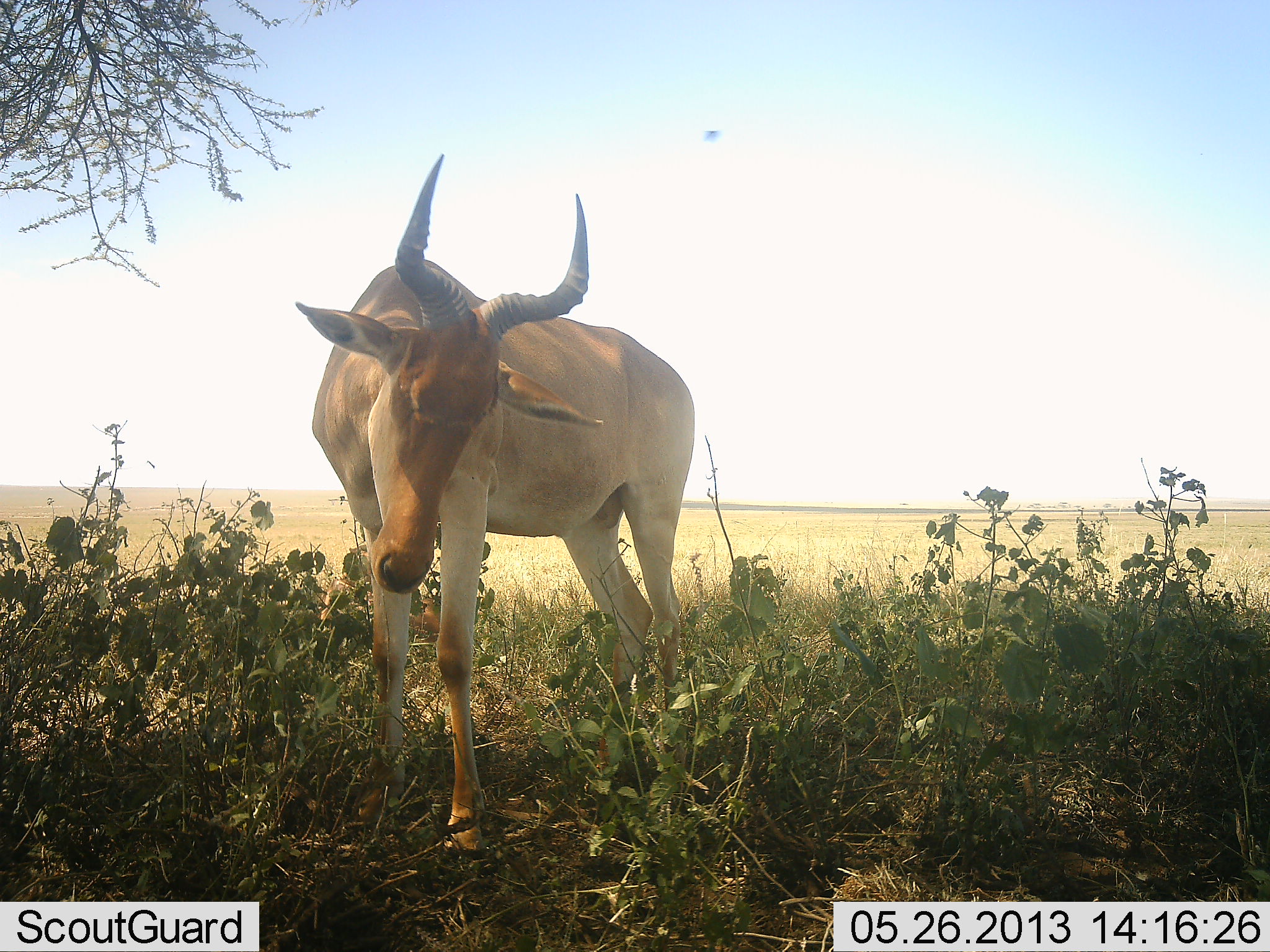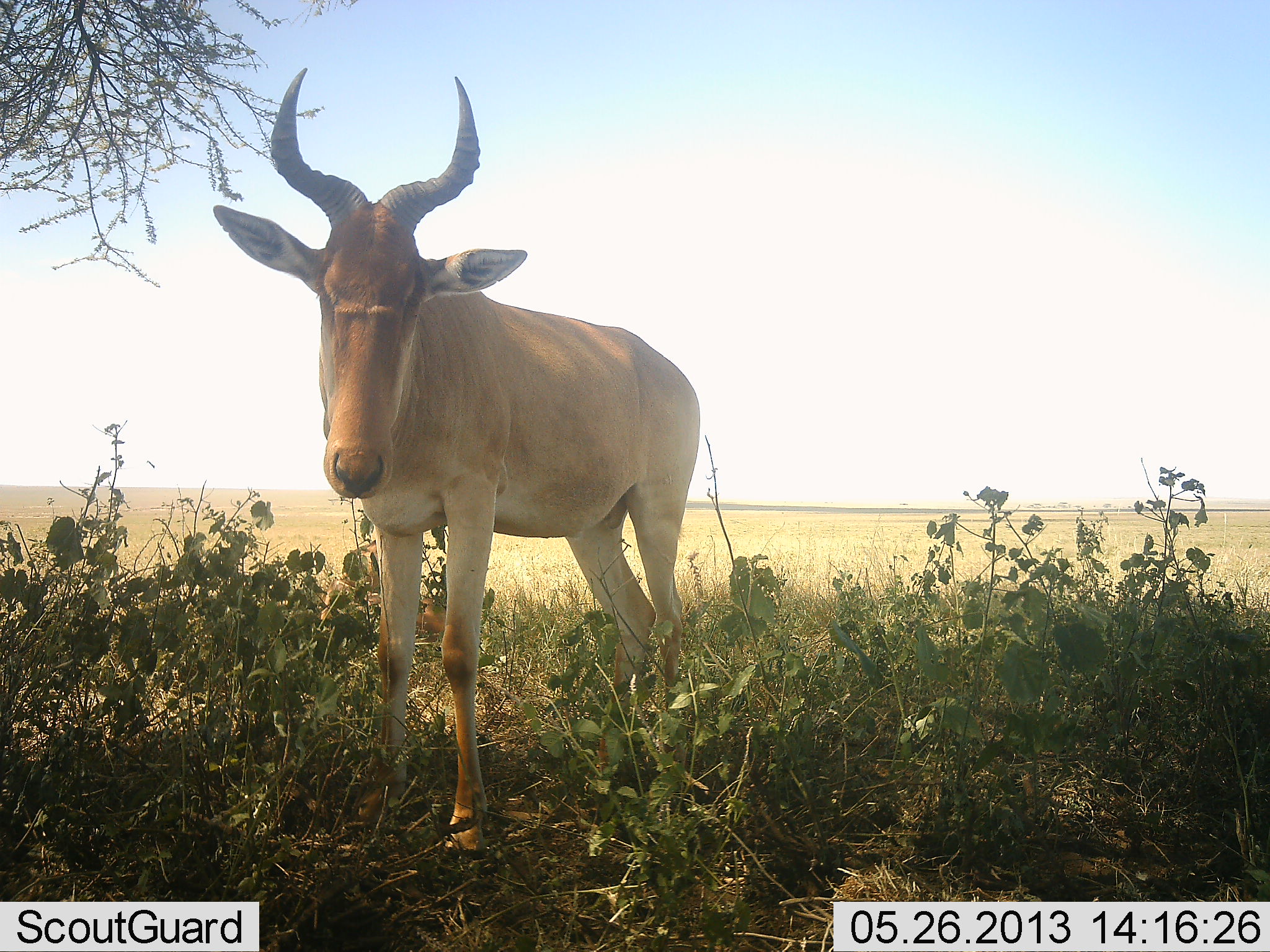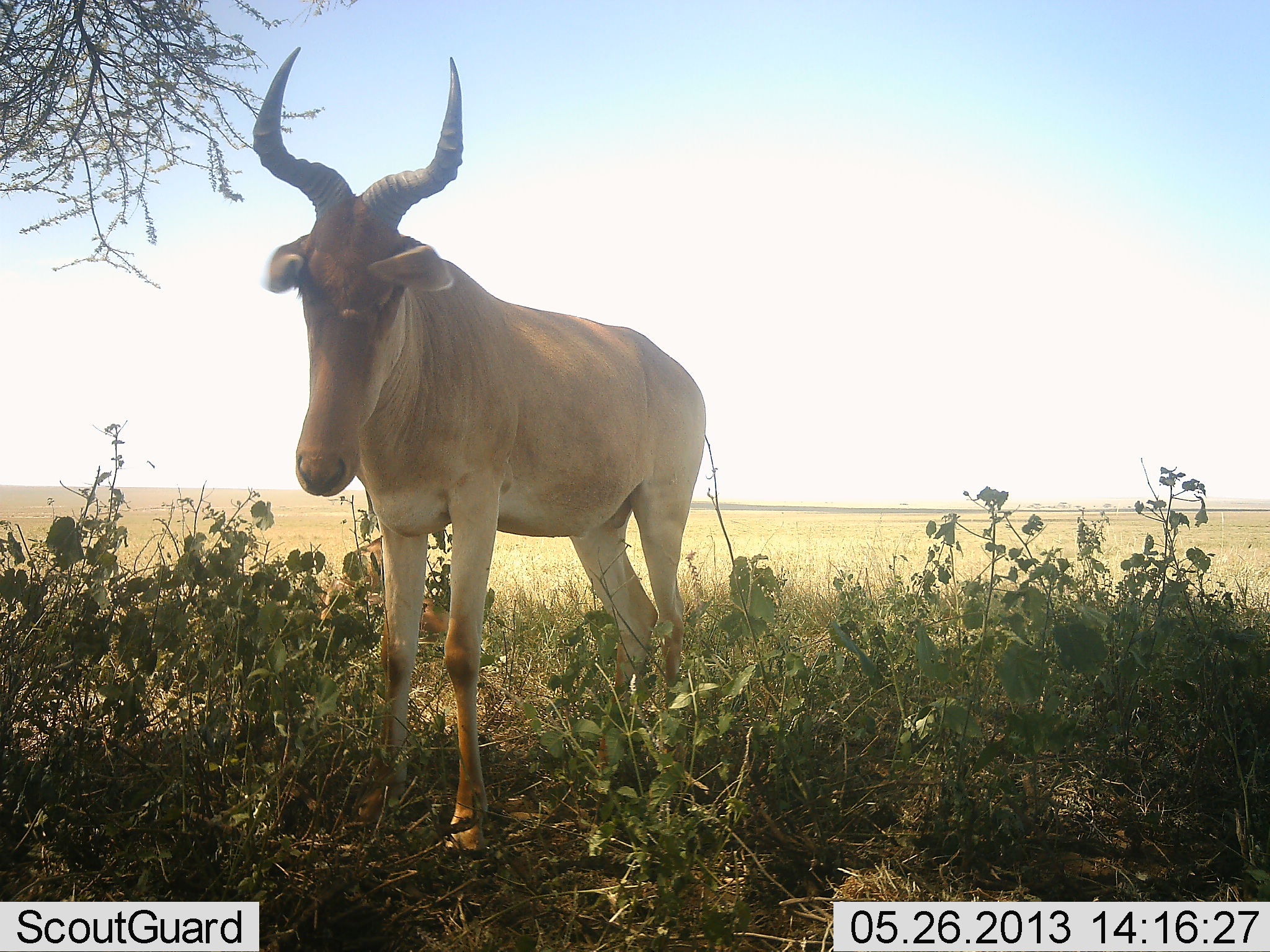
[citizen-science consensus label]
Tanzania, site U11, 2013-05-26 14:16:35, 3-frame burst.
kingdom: Animalia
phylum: Chordata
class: Mammalia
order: Artiodactyla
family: Bovidae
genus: Alcelaphus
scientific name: Alcelaphus buselaphus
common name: hartebeest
Hartebeest (Alcelaphus buselaphus), count 1. Behavior (volunteer vote fractions): standing 91%, resting 18%, moving 9%, interacting 0%. Young present (vote fraction): 0%. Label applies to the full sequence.